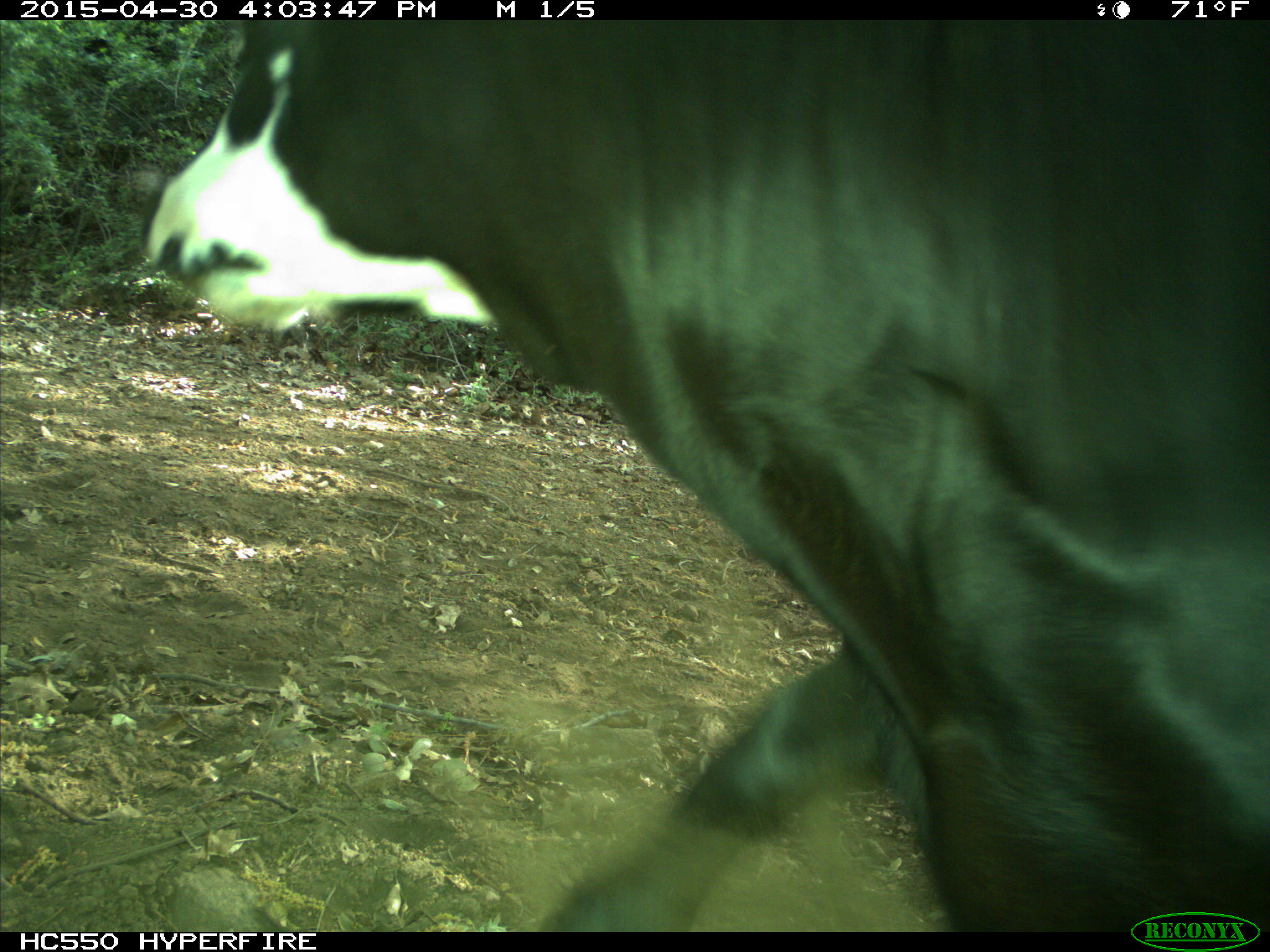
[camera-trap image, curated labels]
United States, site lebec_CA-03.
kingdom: Animalia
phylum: Chordata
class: Mammalia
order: Artiodactyla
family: Bovidae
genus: Bos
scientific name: Bos taurus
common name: domestic cow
Bos taurus (domestic cow).